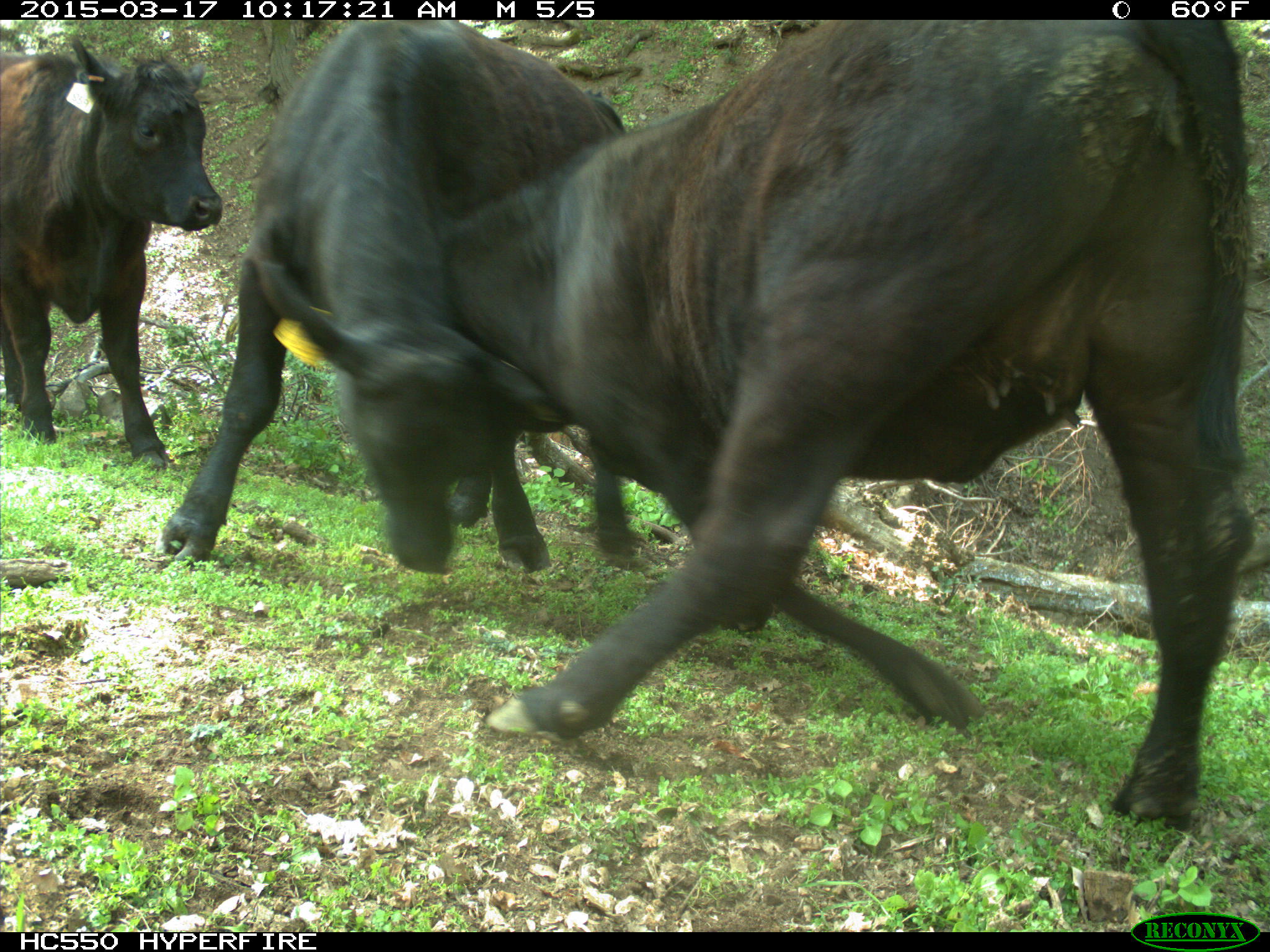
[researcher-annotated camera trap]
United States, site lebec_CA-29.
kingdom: Animalia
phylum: Chordata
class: Mammalia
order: Artiodactyla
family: Bovidae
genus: Bos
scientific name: Bos taurus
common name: domestic cow